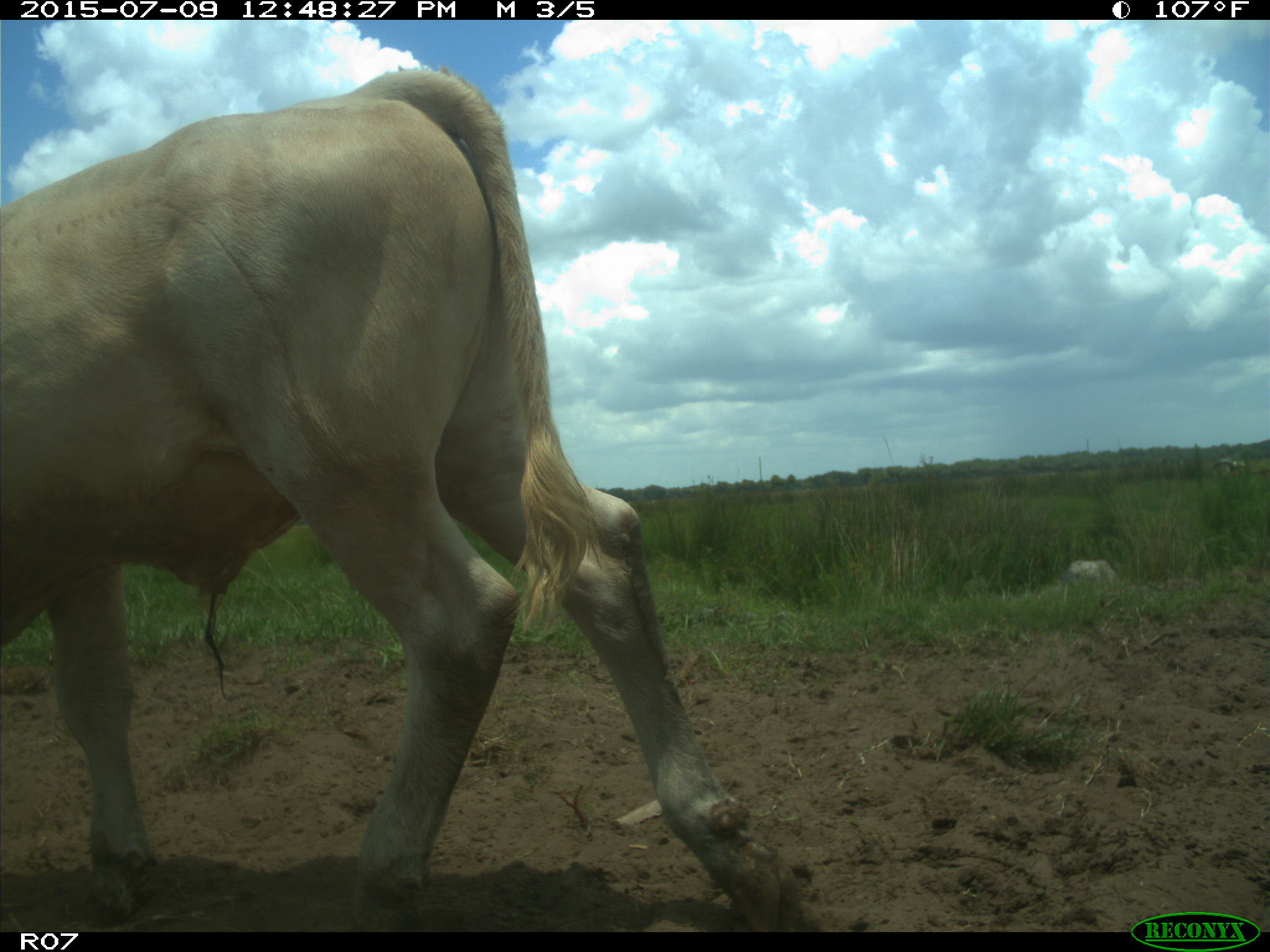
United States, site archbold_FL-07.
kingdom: Animalia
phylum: Chordata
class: Mammalia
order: Artiodactyla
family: Bovidae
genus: Bos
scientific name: Bos taurus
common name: domestic cow